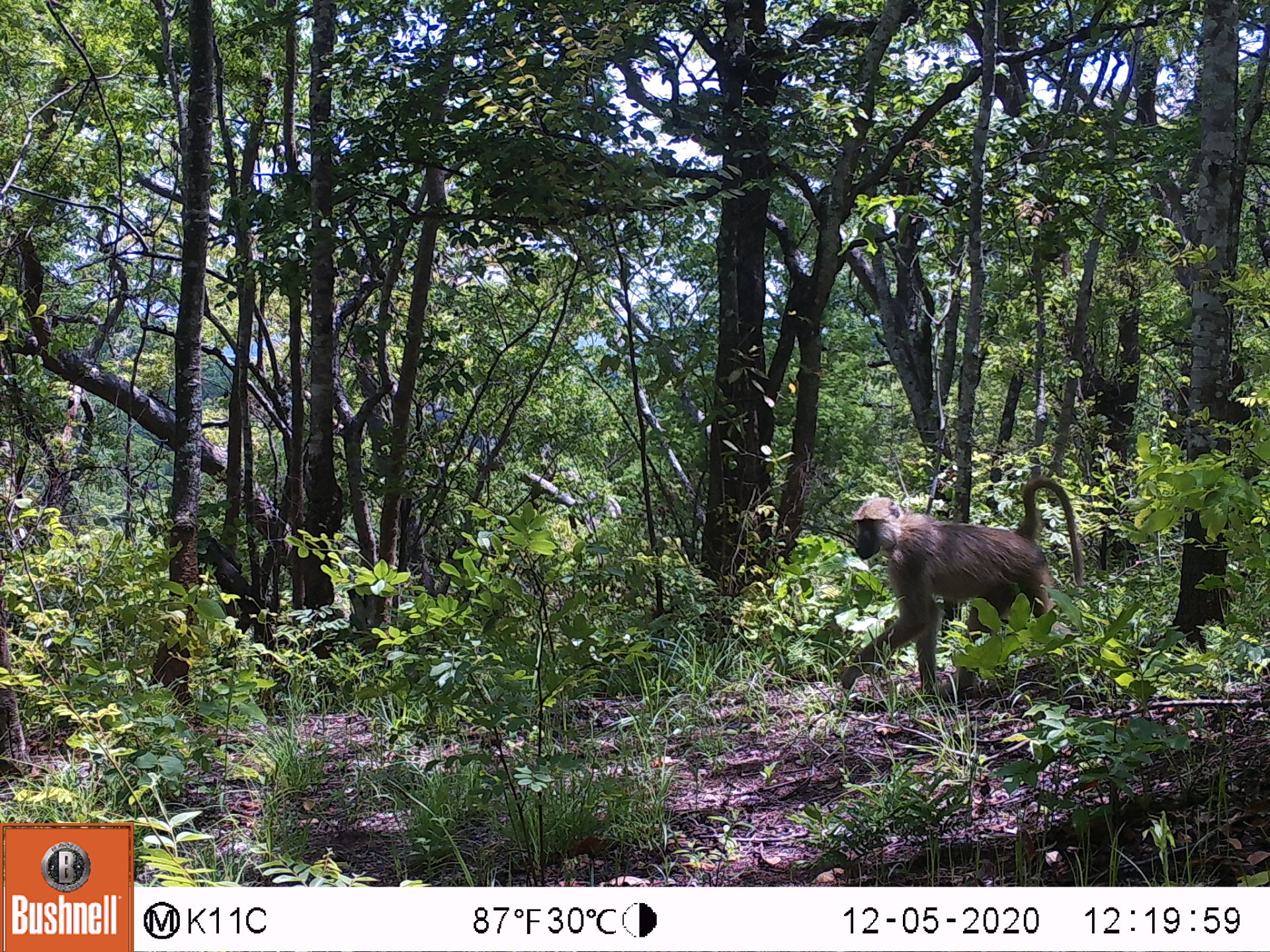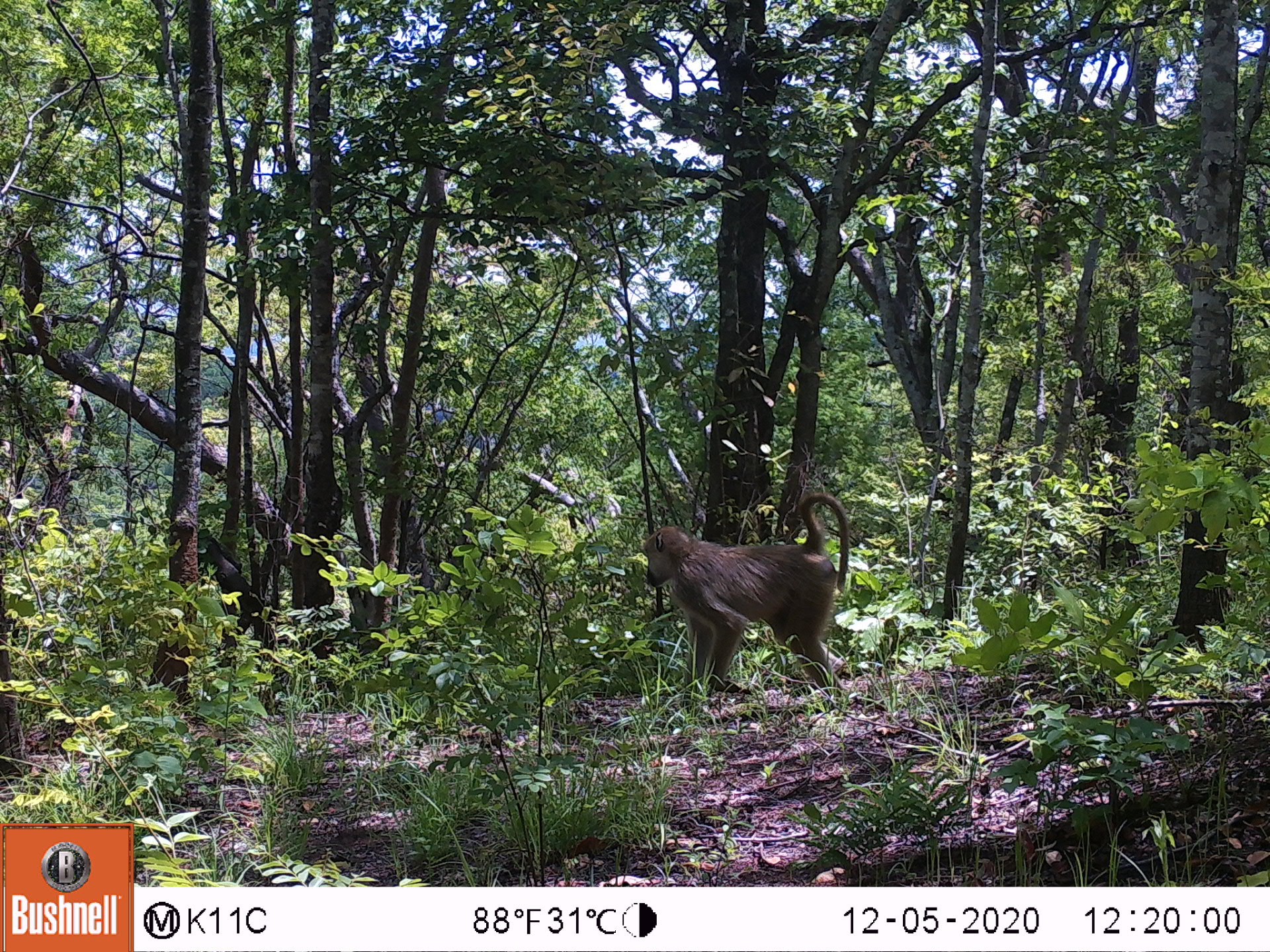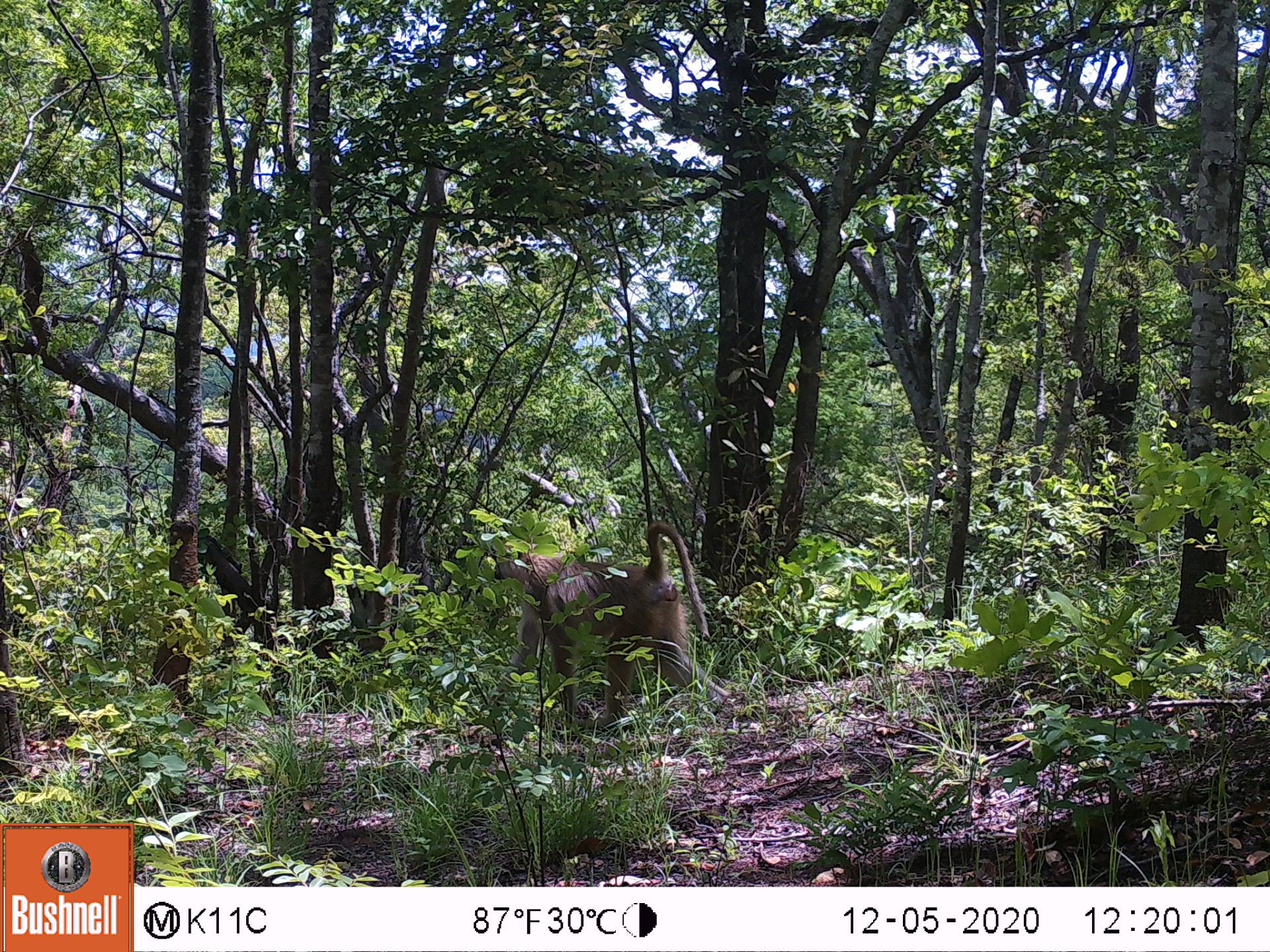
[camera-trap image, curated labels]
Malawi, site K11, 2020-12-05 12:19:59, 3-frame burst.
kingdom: Animalia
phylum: Chordata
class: Mammalia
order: Primates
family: Cercopithecidae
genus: Papio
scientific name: Papio cynocephalus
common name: yellow baboon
Yellow baboon (Papio cynocephalus), count 1.